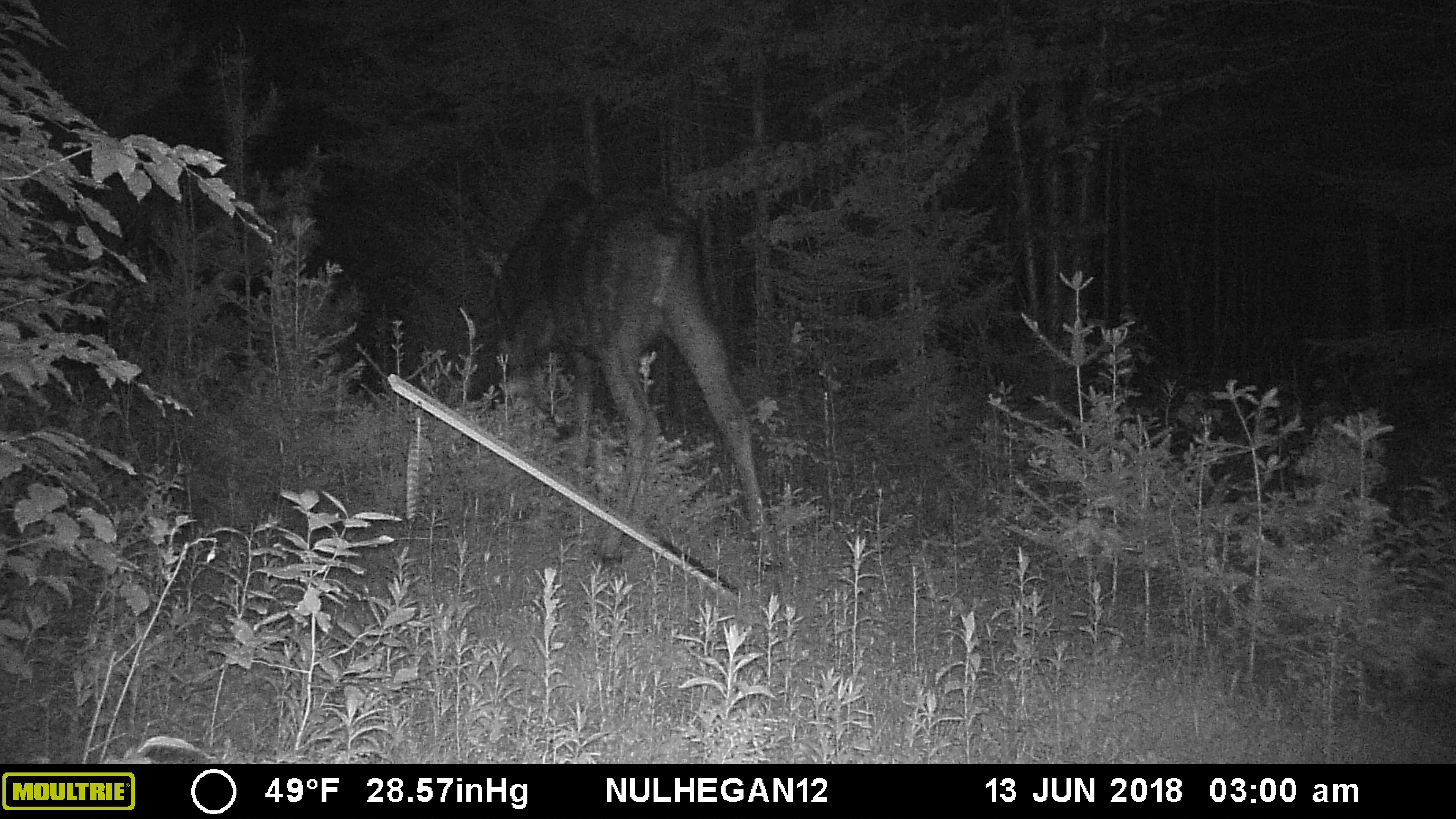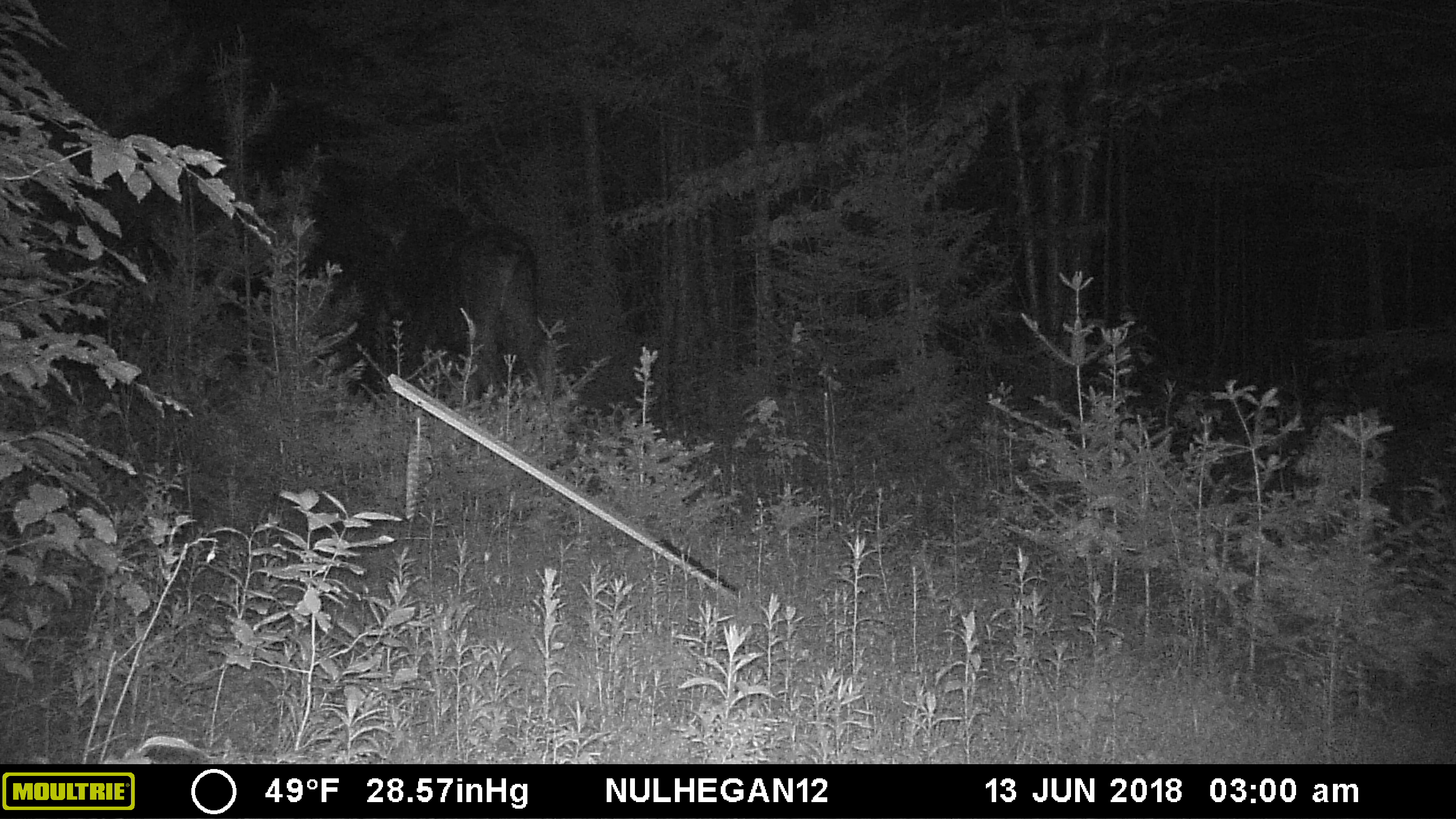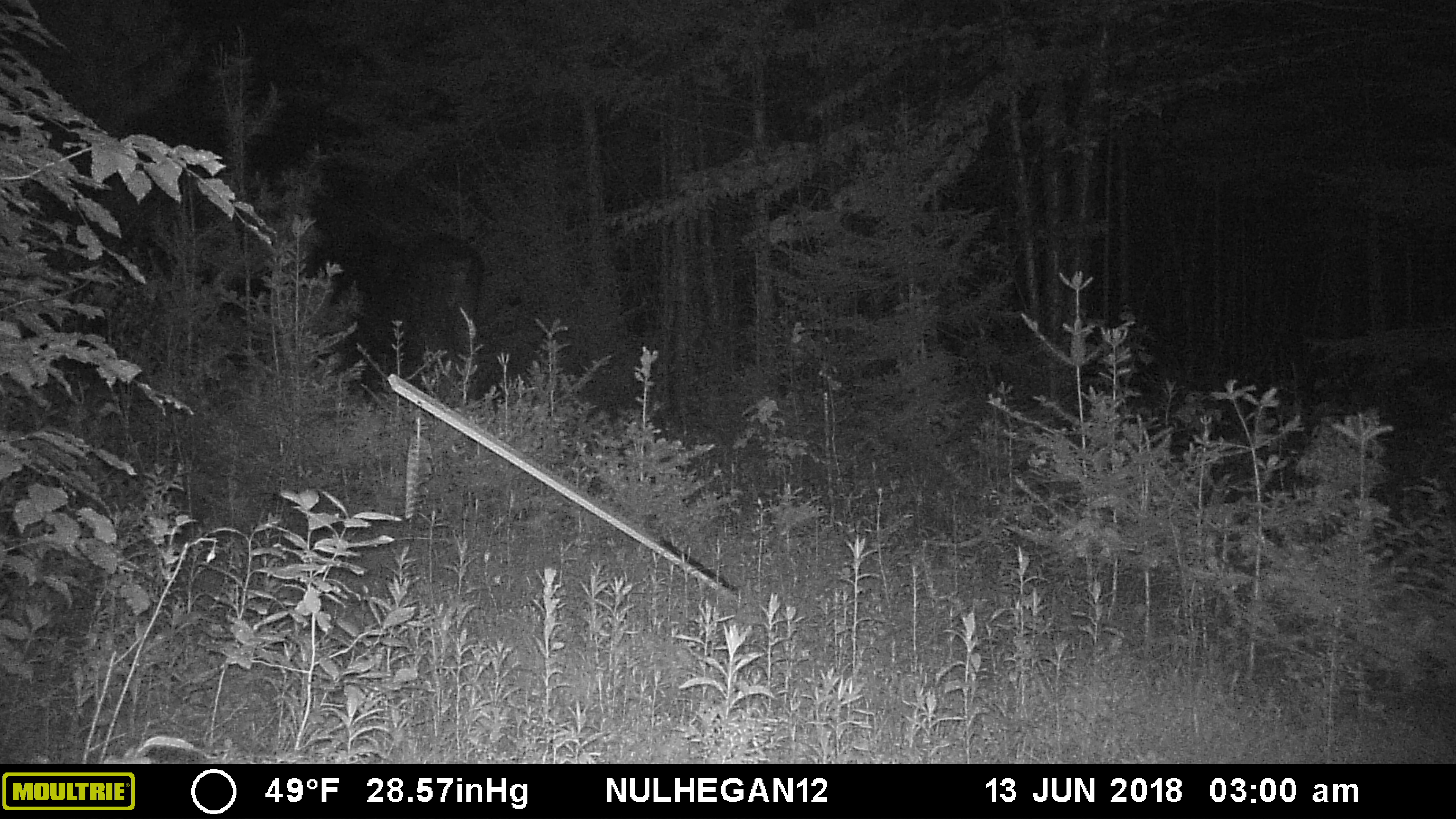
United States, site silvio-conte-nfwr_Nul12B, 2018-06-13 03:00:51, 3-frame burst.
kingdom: Animalia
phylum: Chordata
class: Mammalia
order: Artiodactyla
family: Cervidae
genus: Alces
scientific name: Alces alces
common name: moose